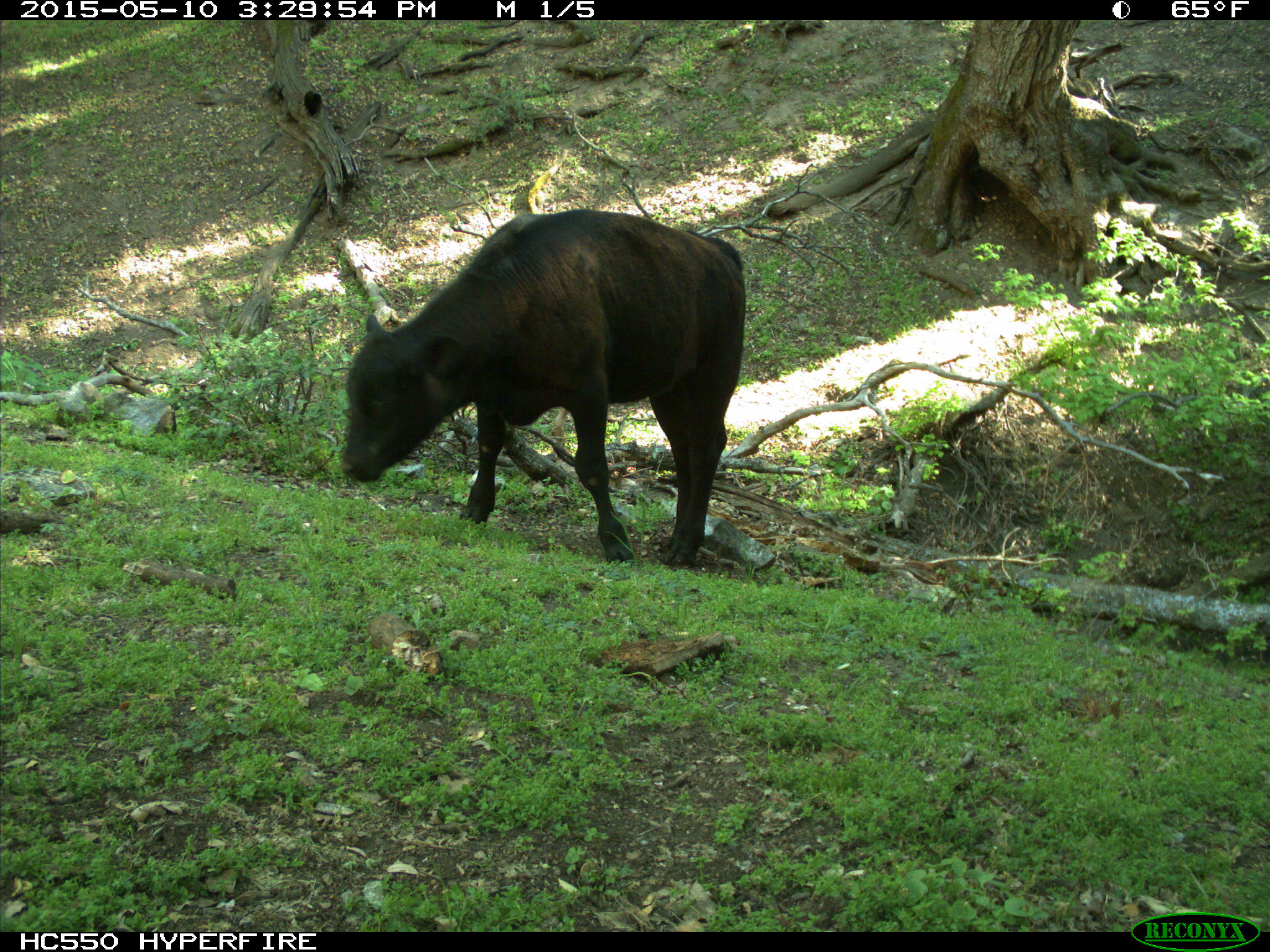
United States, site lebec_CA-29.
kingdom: Animalia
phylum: Chordata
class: Mammalia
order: Artiodactyla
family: Bovidae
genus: Bos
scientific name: Bos taurus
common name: domestic cow